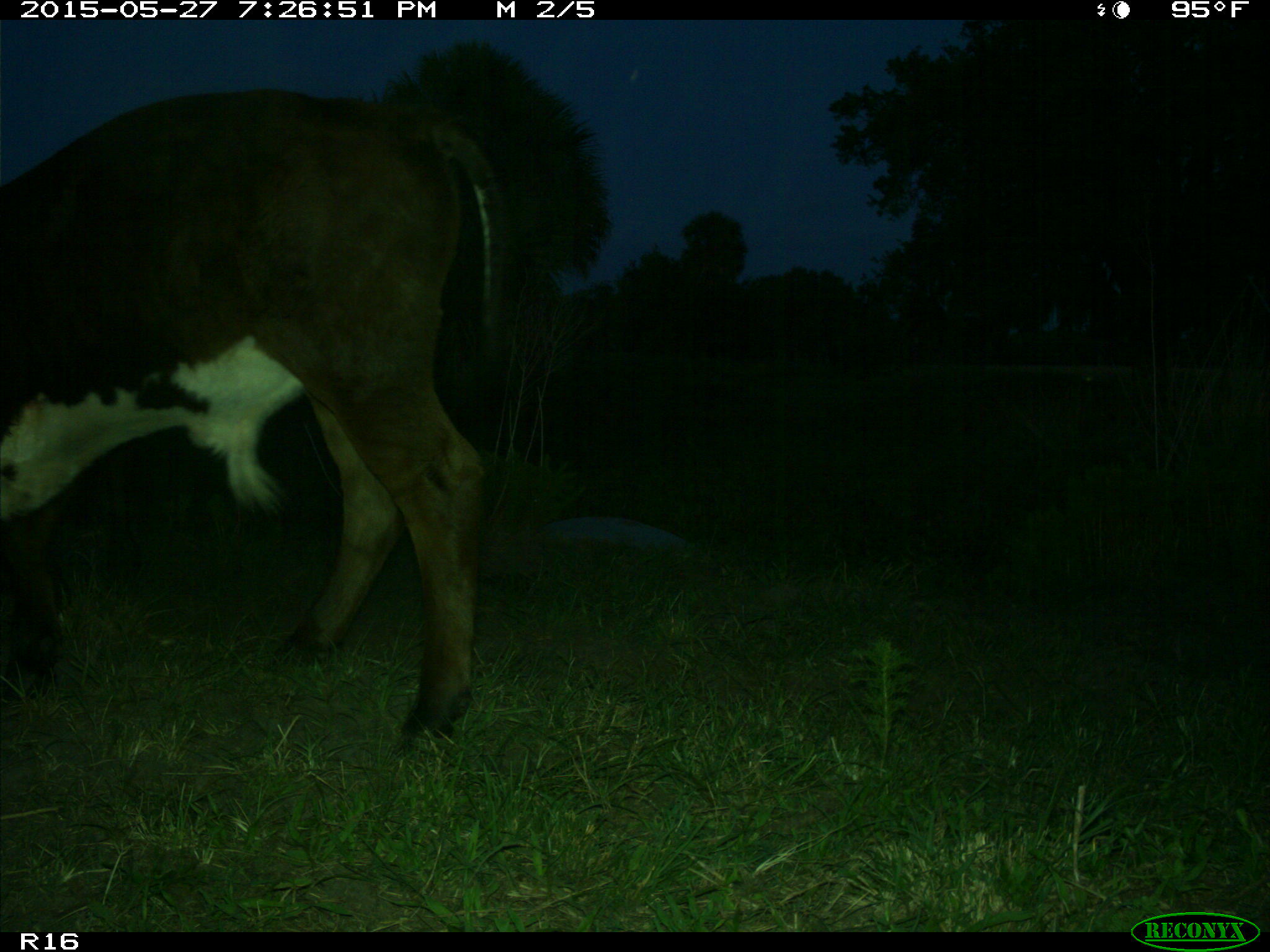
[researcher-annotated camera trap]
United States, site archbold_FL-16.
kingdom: Animalia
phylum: Chordata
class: Mammalia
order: Artiodactyla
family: Bovidae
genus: Bos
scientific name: Bos taurus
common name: domestic cow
Bos taurus (domestic cow).